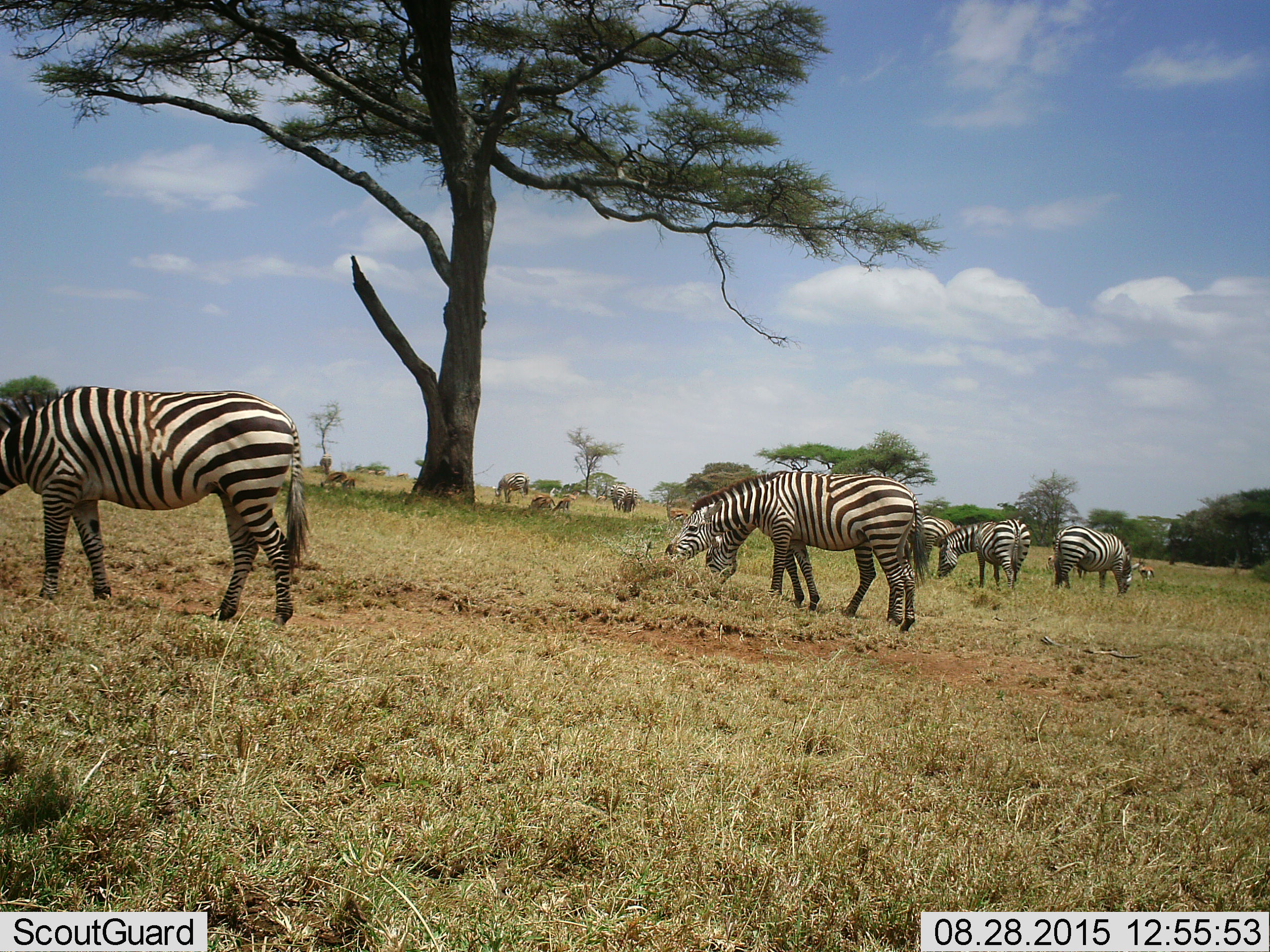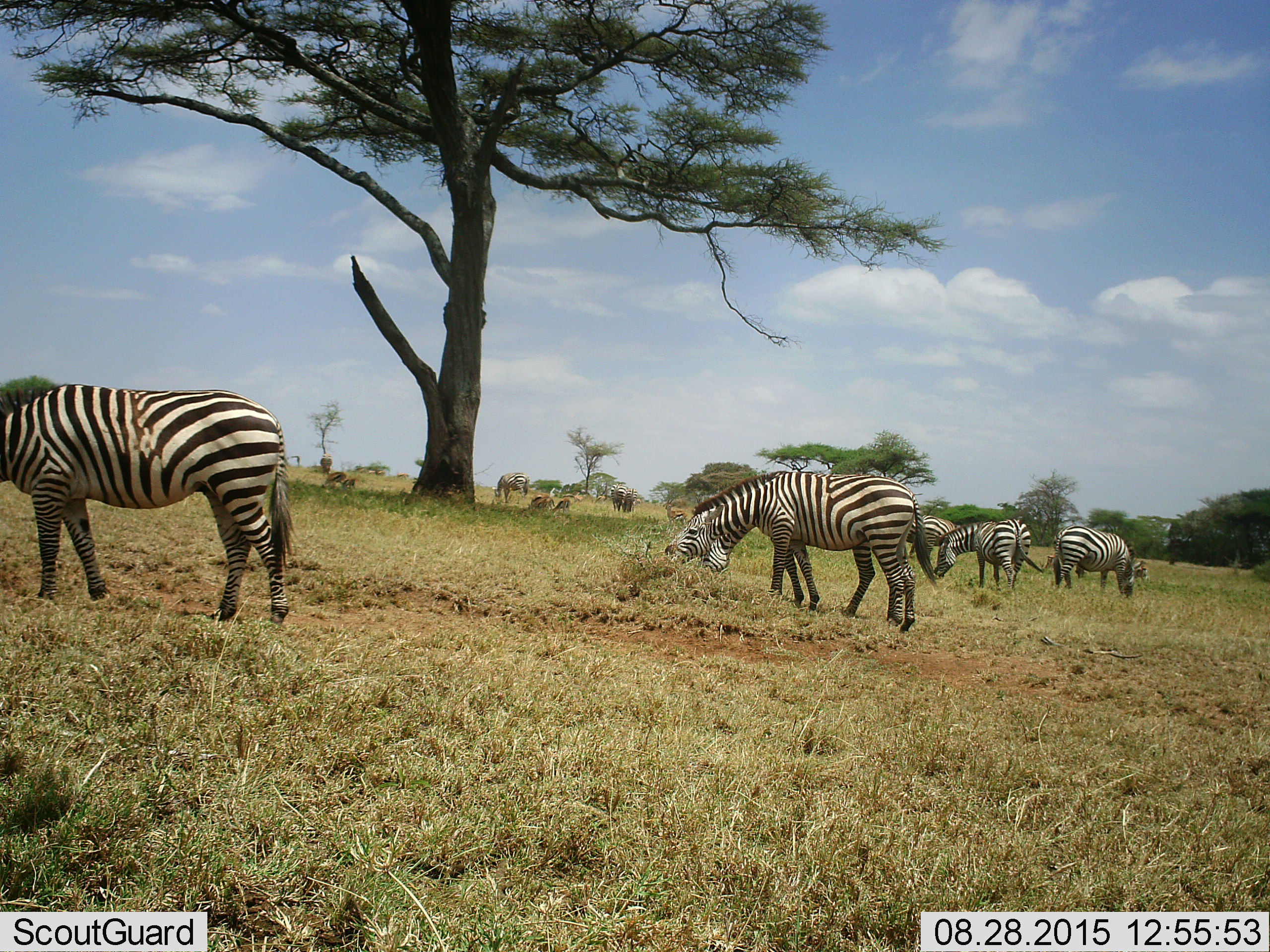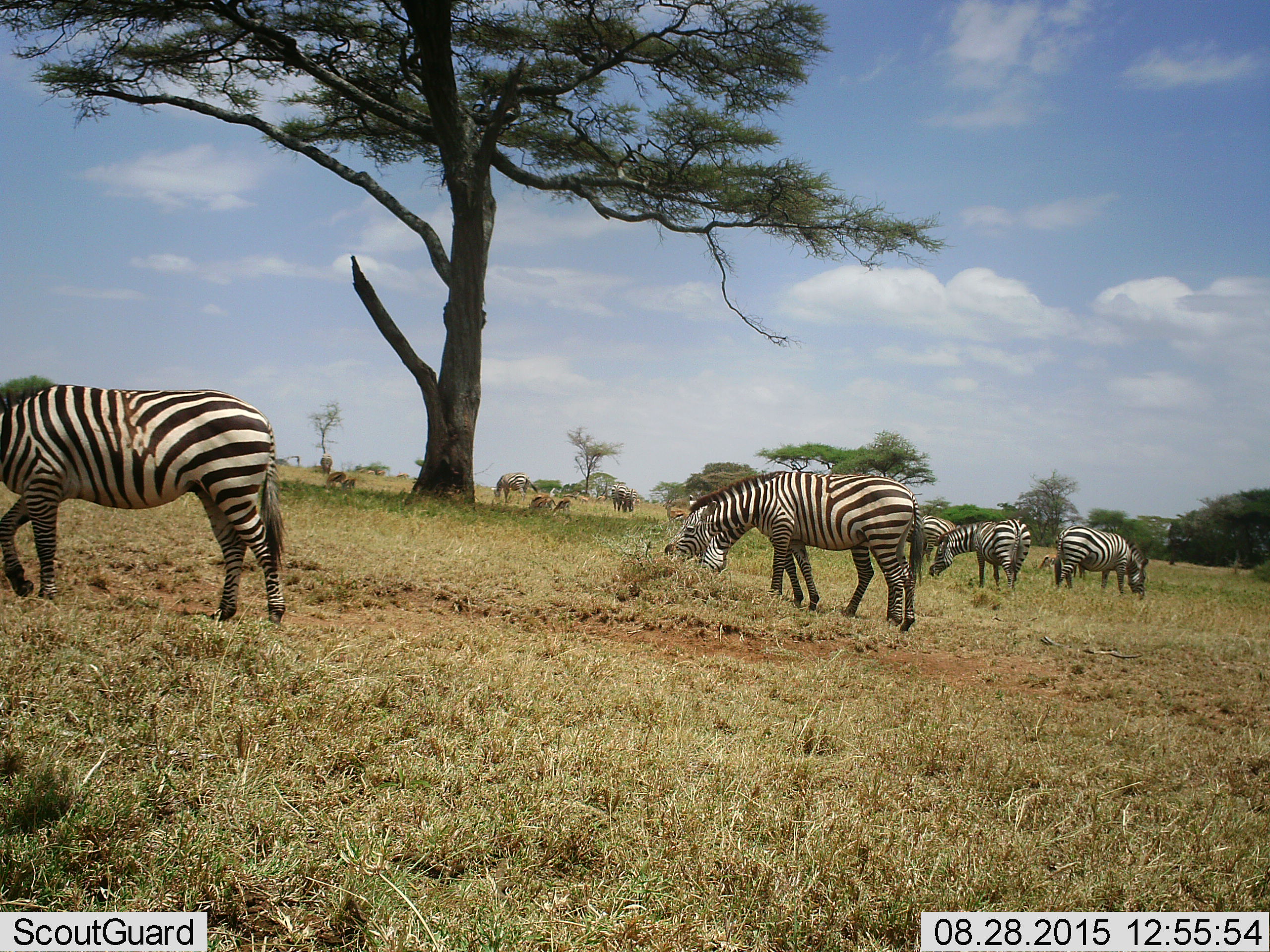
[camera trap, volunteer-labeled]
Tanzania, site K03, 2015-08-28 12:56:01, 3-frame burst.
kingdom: Animalia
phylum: Chordata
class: Mammalia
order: Artiodactyla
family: Bovidae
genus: Eudorcas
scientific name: Eudorcas thomsonii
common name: thomson's gazelle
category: gazellethomsons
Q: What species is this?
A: Gazellethomsons (thomson's gazelle) (Eudorcas thomsonii).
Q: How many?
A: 10.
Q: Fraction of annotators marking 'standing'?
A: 43%.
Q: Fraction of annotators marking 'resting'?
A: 14%.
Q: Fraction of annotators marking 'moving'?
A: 43%.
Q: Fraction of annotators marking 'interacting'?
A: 0%.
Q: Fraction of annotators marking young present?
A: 0%.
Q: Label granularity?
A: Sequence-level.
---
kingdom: Animalia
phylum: Chordata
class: Mammalia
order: Perissodactyla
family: Equidae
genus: Equus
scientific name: Equus quagga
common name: plains zebra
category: zebra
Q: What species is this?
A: Zebra (plains zebra) (Equus quagga).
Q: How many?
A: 10.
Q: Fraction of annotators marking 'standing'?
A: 22%.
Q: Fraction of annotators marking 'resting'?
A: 11%.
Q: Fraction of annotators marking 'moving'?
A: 11%.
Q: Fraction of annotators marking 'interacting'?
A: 0%.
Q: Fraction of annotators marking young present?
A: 11%.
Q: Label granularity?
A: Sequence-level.